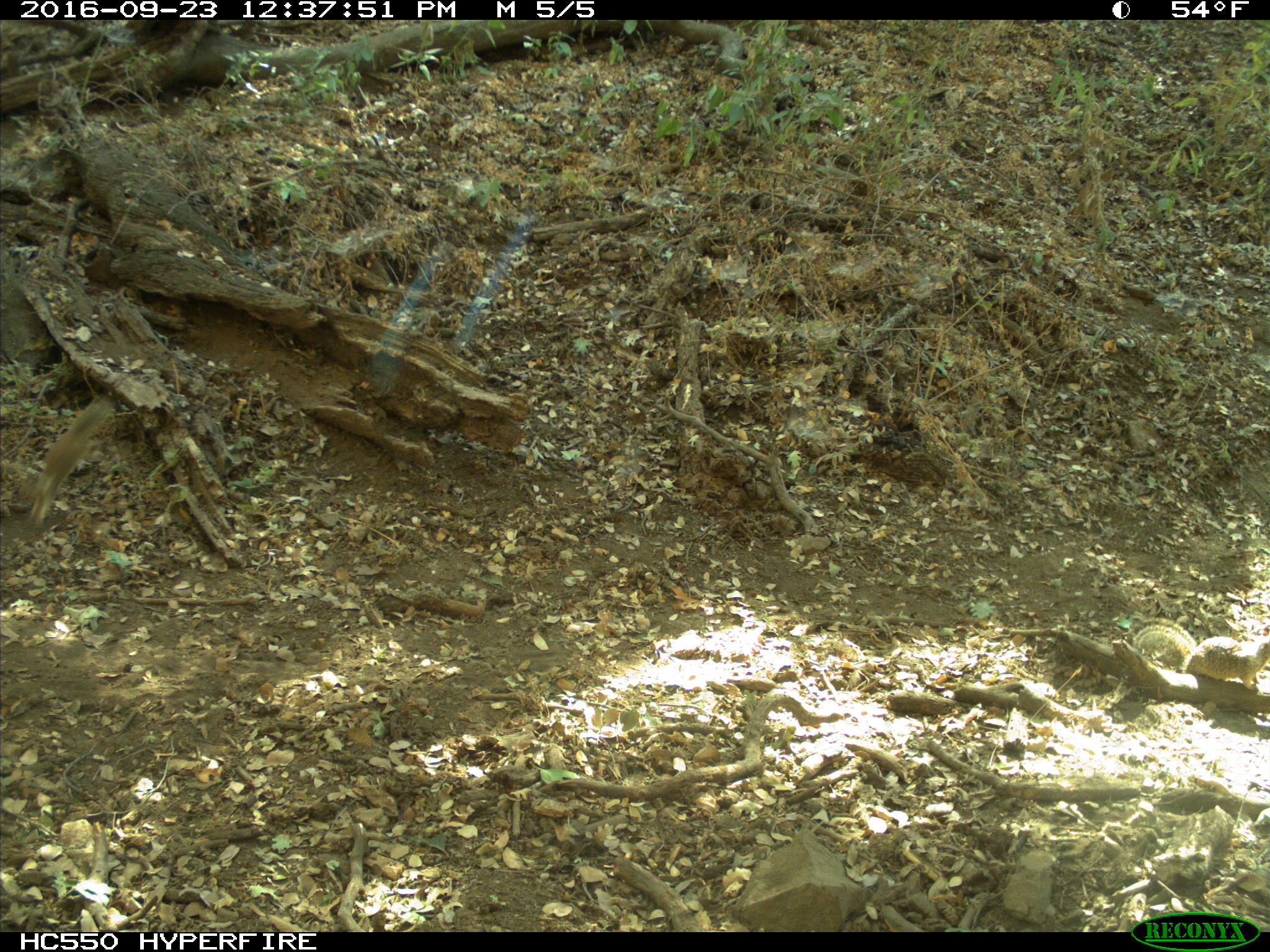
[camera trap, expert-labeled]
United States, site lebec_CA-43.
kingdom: Animalia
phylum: Chordata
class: Mammalia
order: Rodentia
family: Sciuridae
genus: Otospermophilus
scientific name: Otospermophilus beecheyi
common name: california ground squirrel